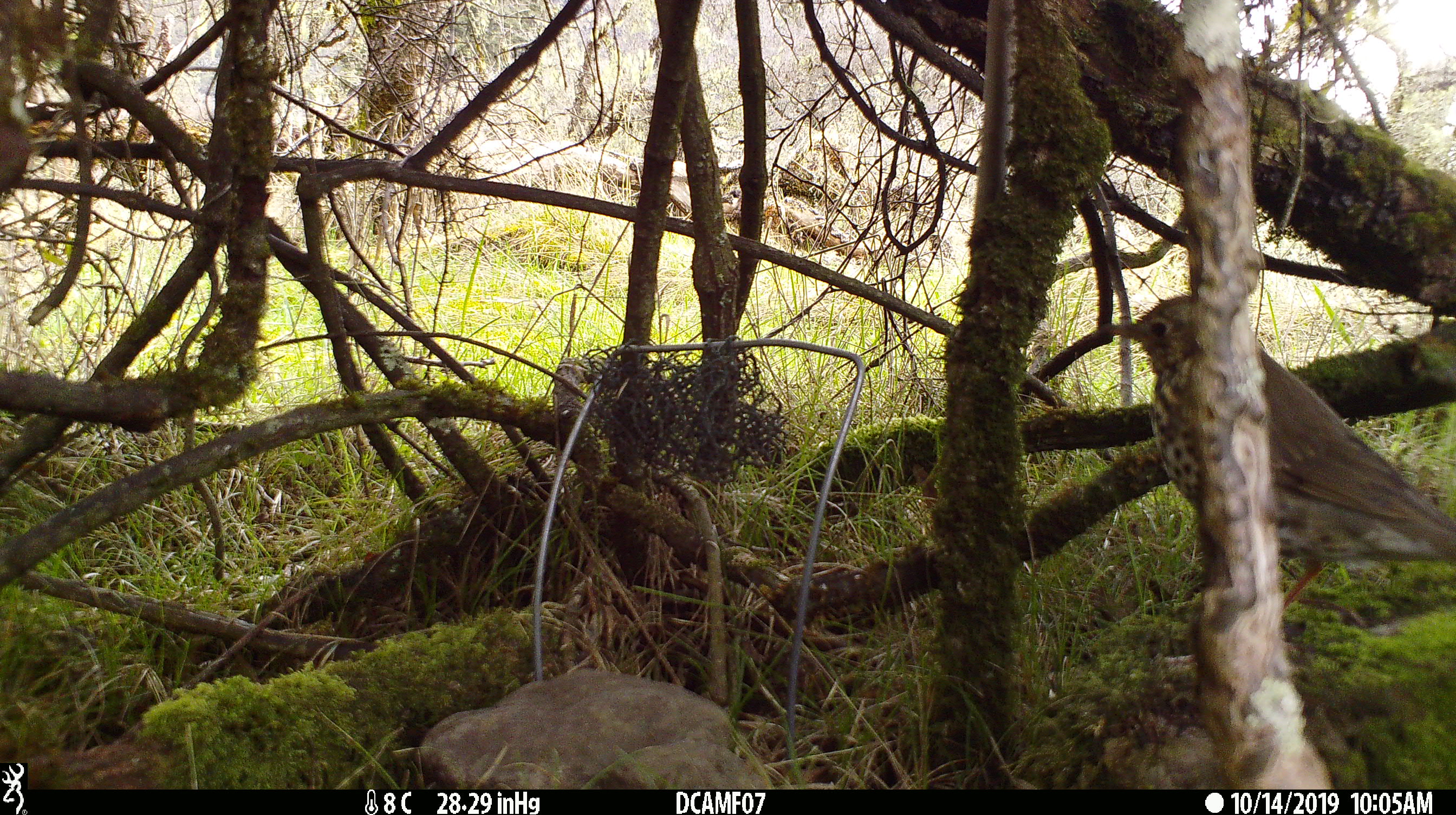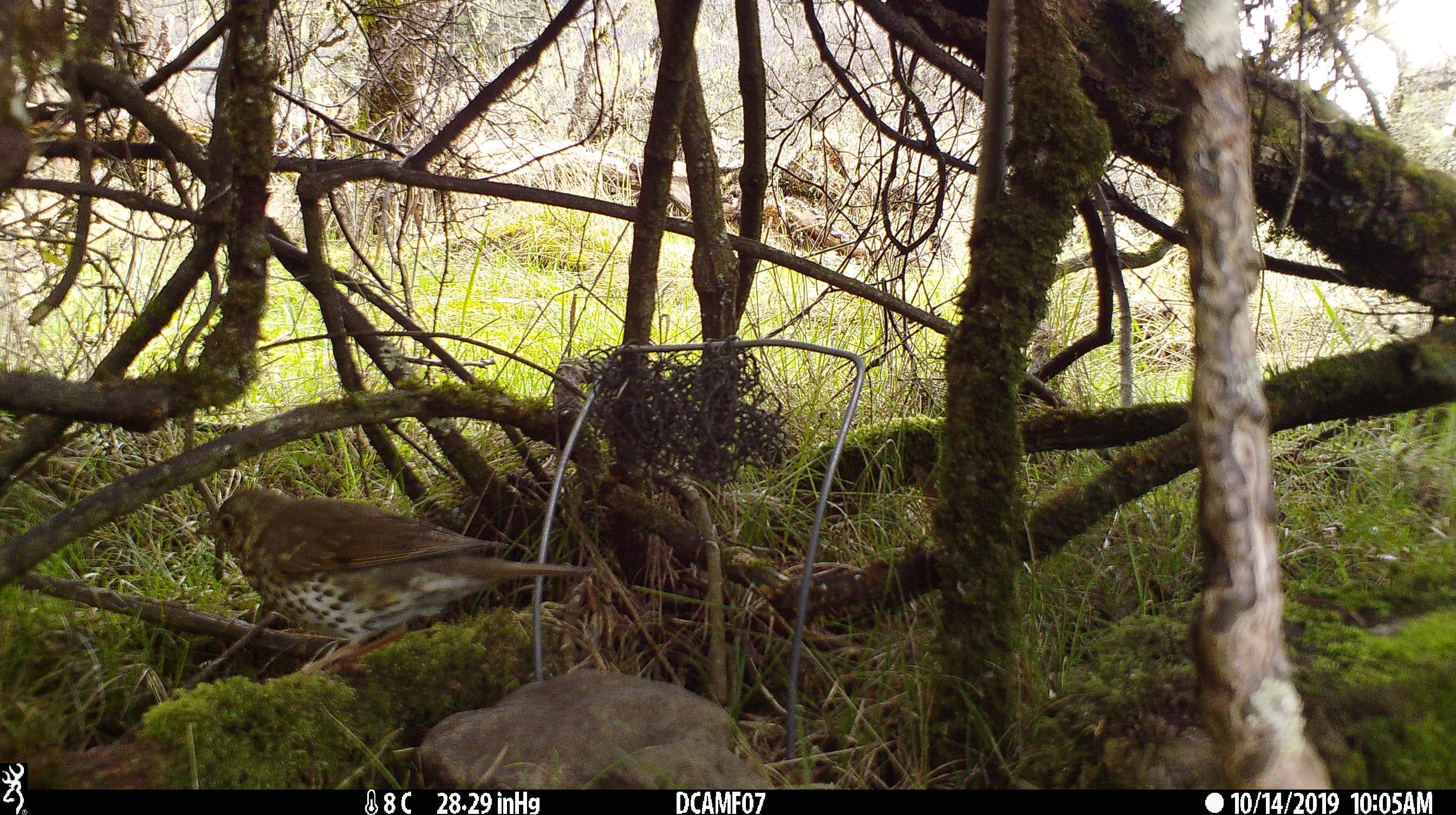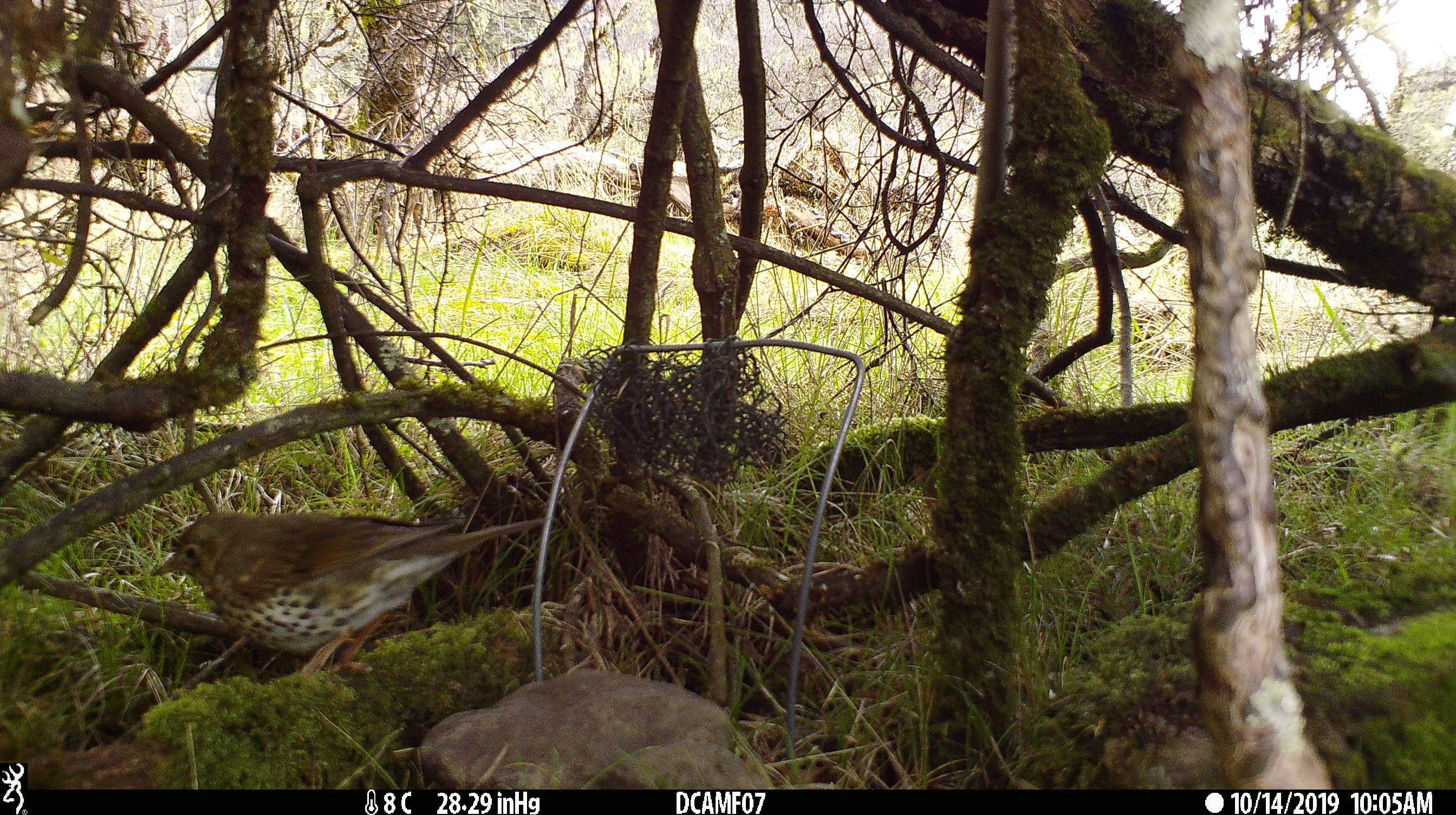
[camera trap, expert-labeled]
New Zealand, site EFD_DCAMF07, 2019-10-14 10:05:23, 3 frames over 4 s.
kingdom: Animalia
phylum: Chordata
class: Aves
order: Passeriformes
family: Turdidae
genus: Turdus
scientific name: Turdus philomelos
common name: song thrush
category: thrush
Thrush (song thrush) (Turdus philomelos).